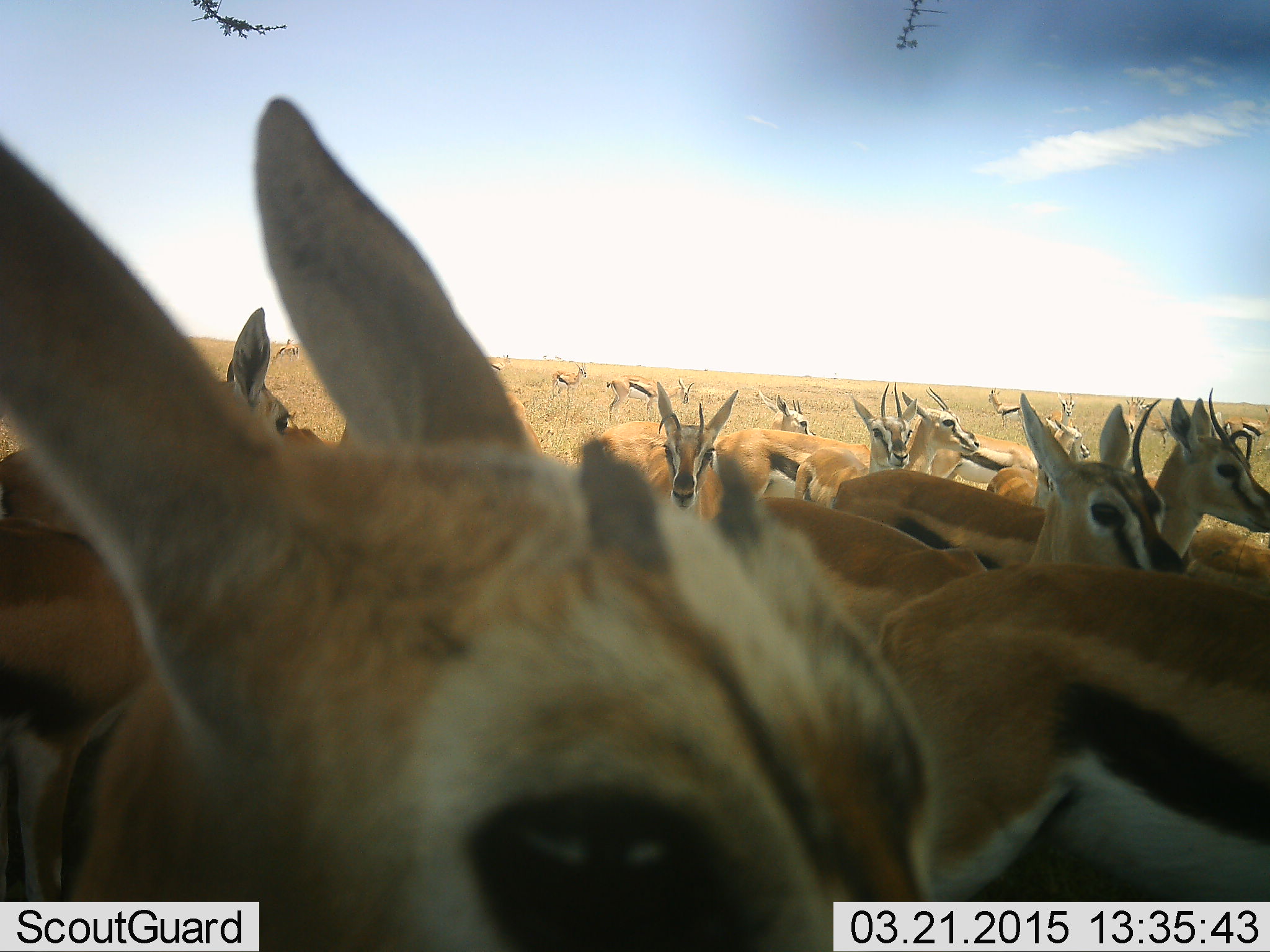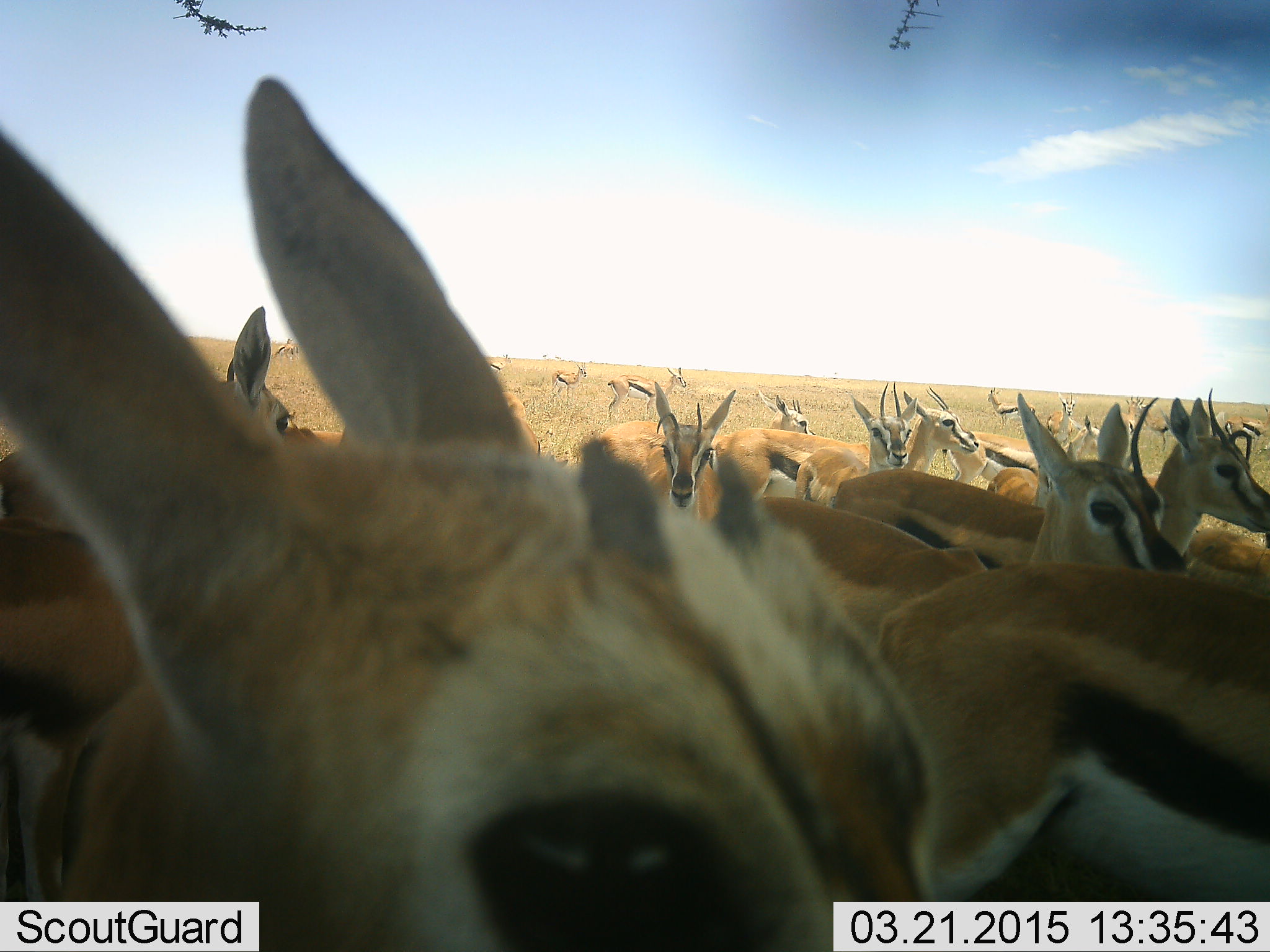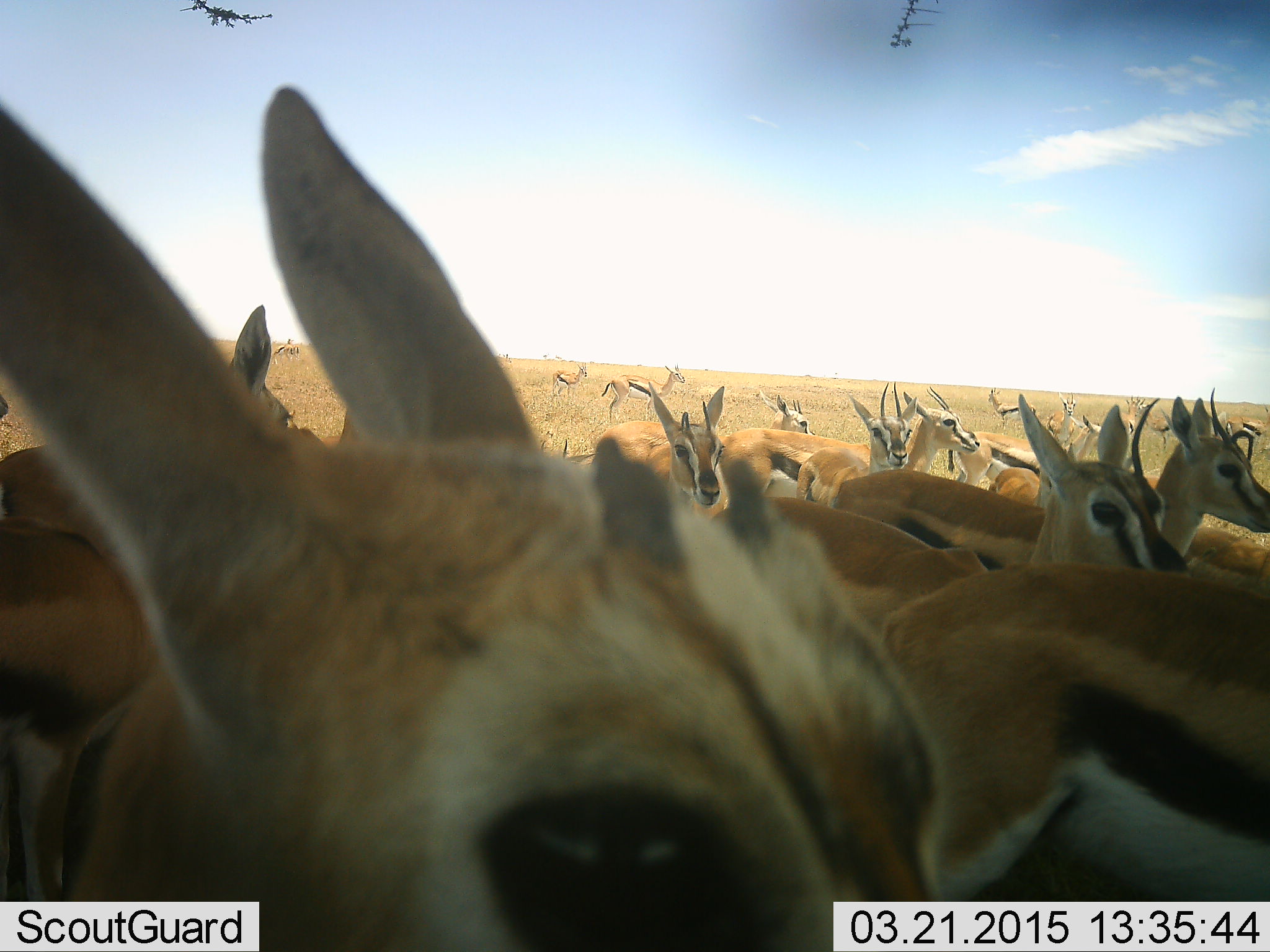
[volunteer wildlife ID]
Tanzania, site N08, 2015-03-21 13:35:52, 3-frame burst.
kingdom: Animalia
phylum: Chordata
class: Mammalia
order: Artiodactyla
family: Bovidae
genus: Eudorcas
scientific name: Eudorcas thomsonii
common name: thomson's gazelle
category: gazellethomsons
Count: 11-50.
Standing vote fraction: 90%.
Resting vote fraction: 20%.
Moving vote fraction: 10%.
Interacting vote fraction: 0%.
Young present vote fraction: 0%.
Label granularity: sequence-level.